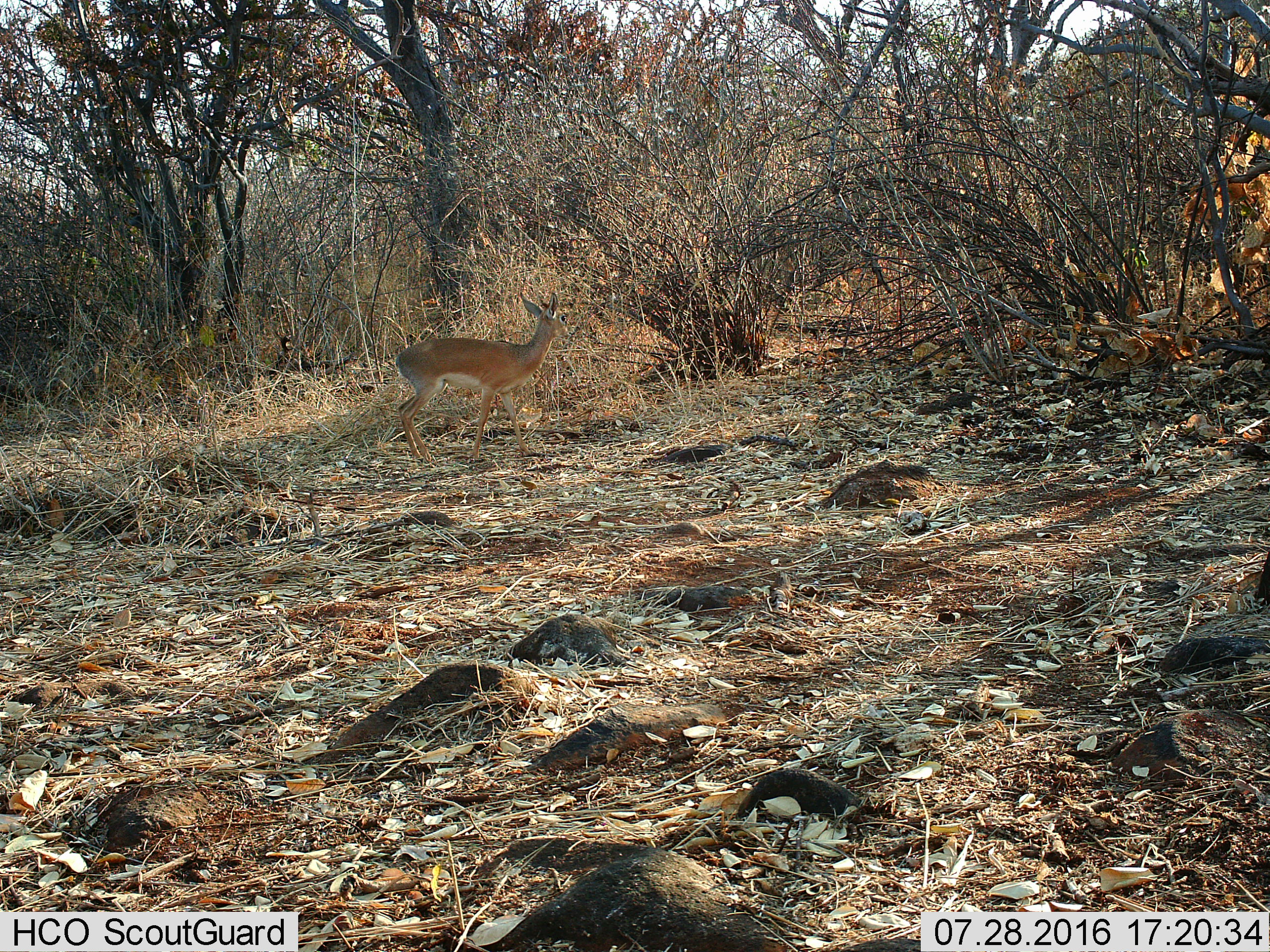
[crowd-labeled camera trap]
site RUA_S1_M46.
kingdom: Animalia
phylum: Chordata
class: Mammalia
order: Artiodactyla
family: Bovidae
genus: Madoqua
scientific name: Madoqua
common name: dik-dik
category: dikdik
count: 1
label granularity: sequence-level